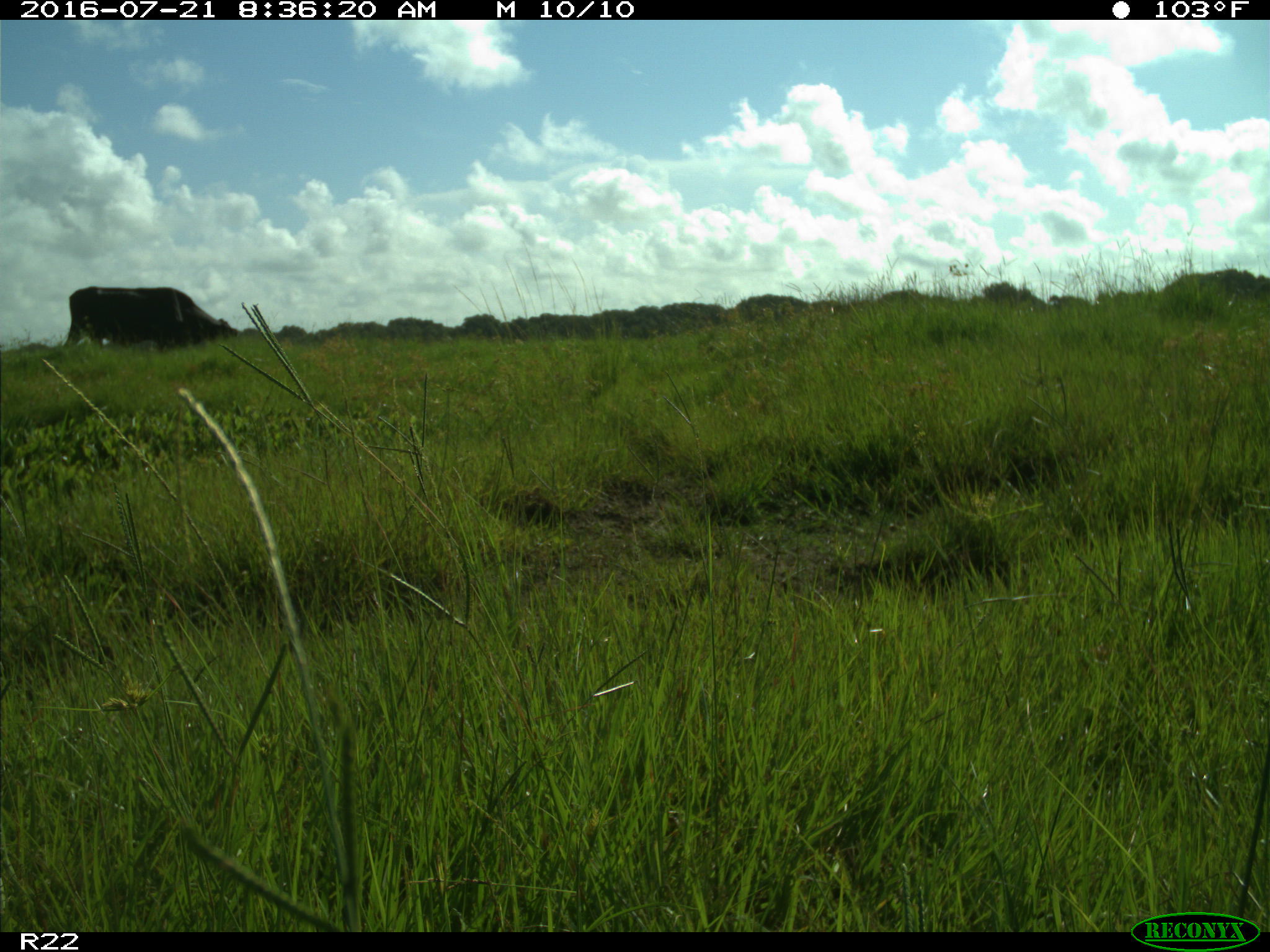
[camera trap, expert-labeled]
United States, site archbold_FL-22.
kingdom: Animalia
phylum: Chordata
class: Mammalia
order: Artiodactyla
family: Bovidae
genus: Bos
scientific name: Bos taurus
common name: domestic cow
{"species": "Bos taurus (domestic cow)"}